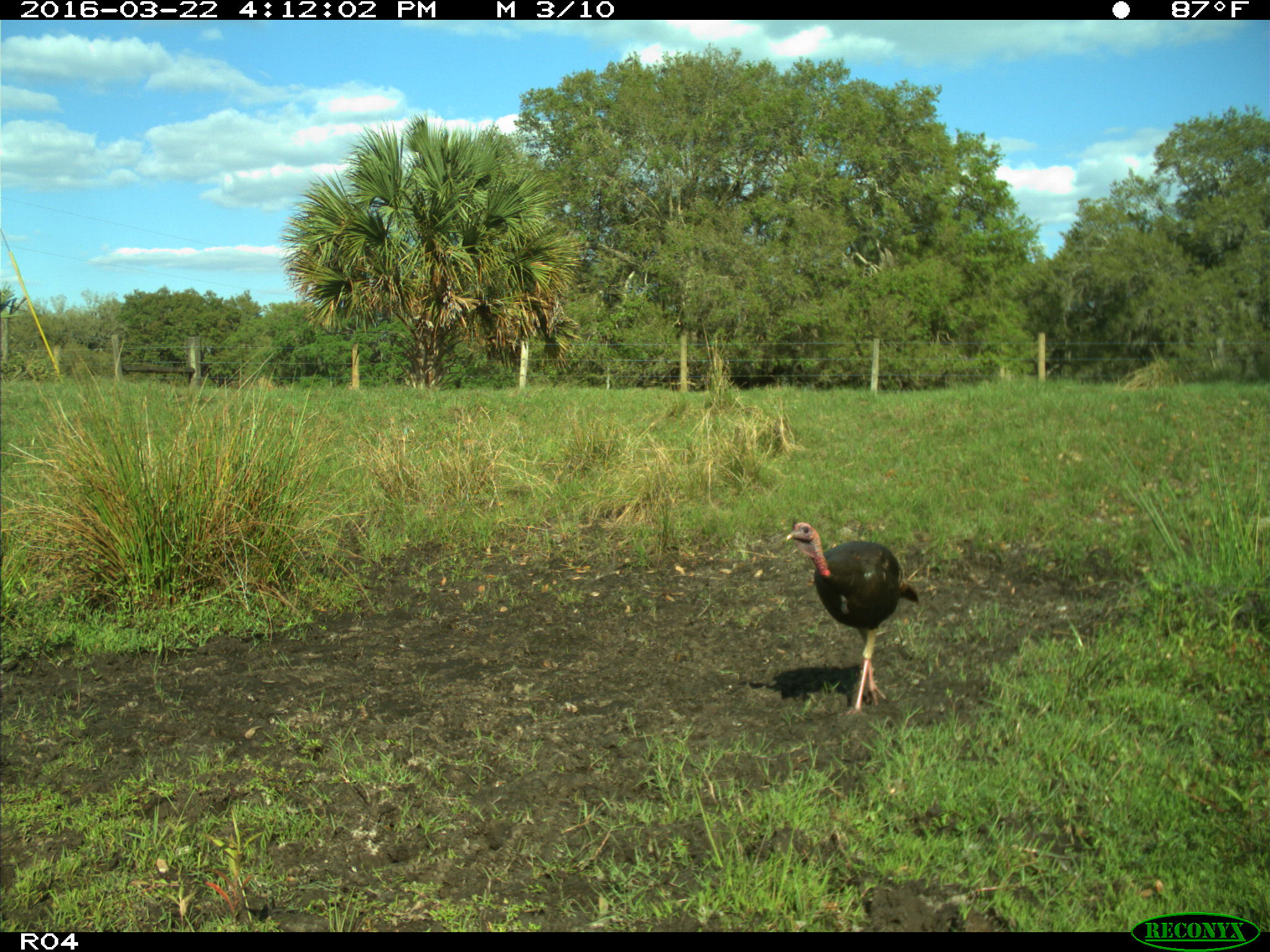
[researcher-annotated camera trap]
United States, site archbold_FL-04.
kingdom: Animalia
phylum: Chordata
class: Aves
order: Galliformes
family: Phasianidae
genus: Meleagris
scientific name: Meleagris gallopavo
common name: wild turkey